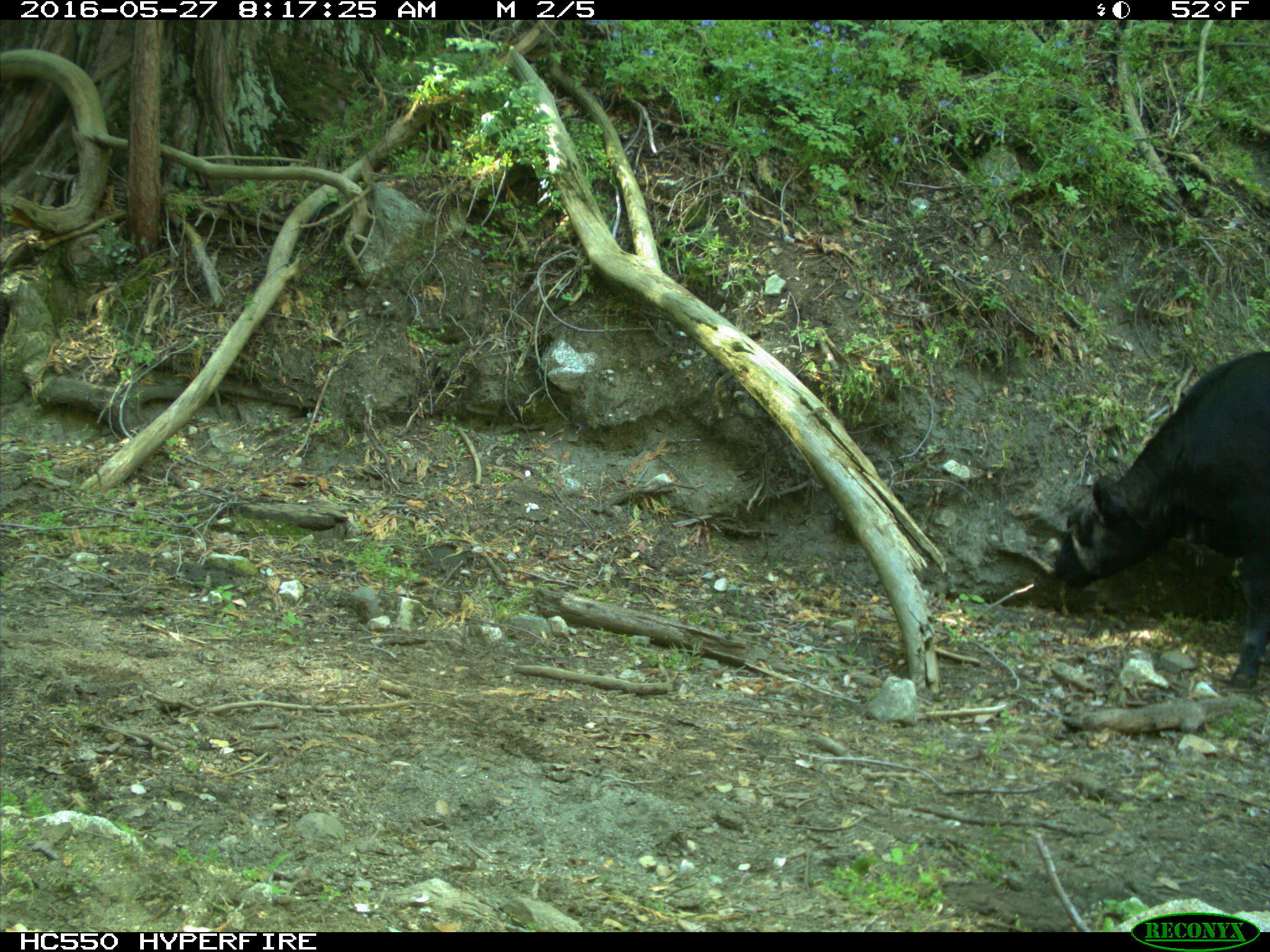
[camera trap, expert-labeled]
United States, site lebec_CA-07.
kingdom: Animalia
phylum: Chordata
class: Mammalia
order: Artiodactyla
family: Bovidae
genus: Bos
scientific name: Bos taurus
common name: domestic cow